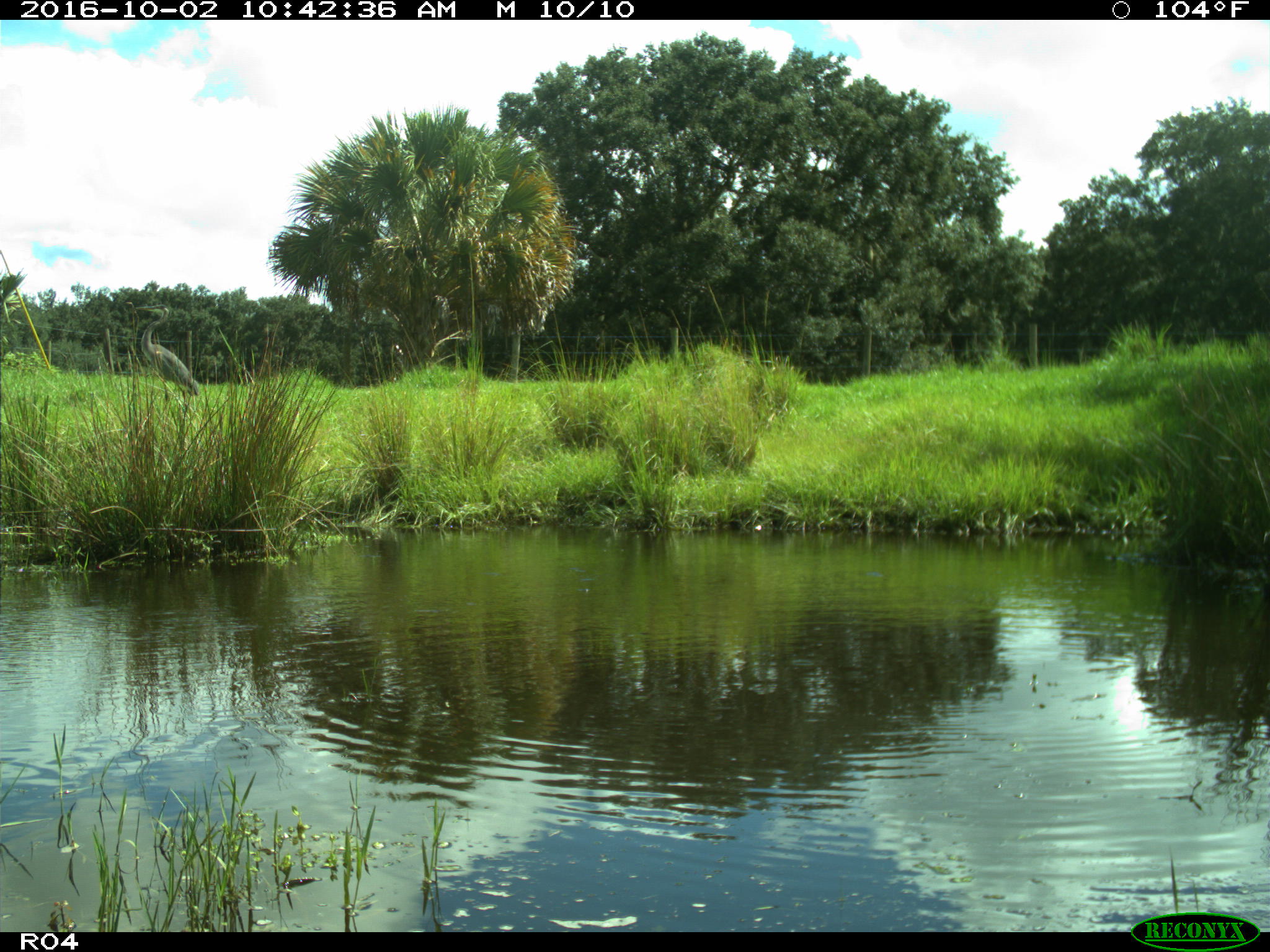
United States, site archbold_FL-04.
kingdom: Animalia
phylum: Chordata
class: Aves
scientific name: Aves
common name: birds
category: unidentified bird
Unidentified bird (birds) (Aves).